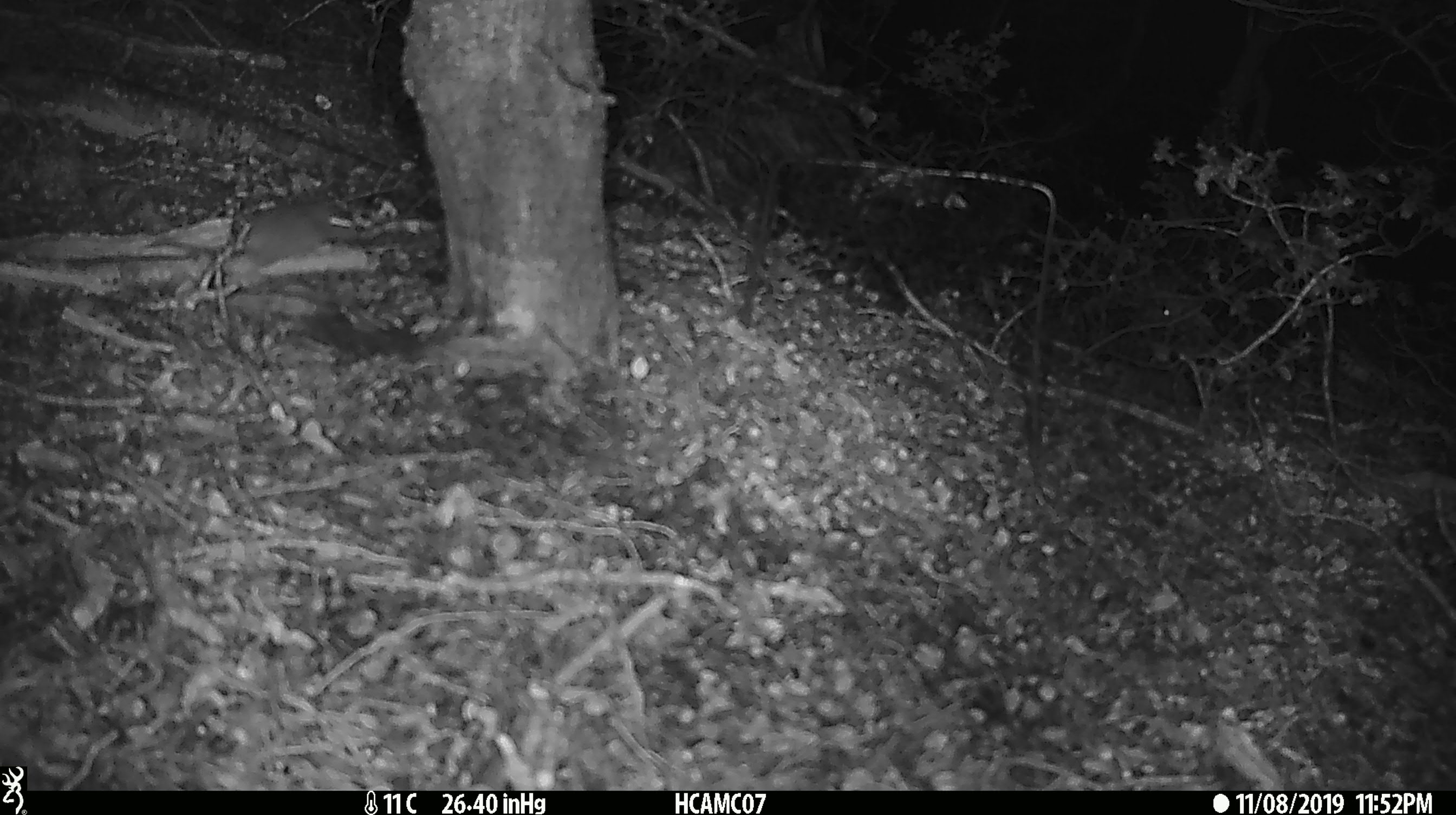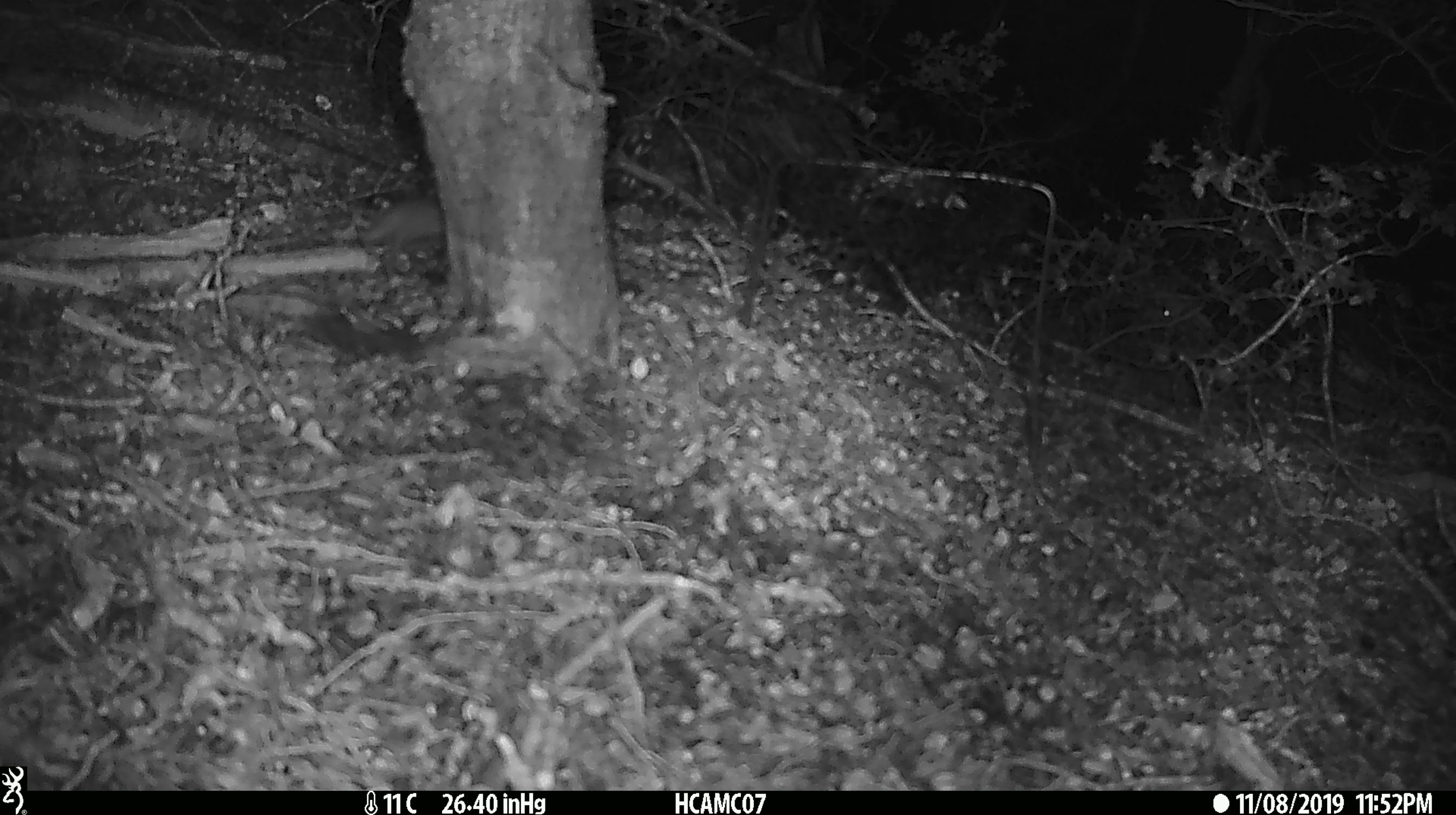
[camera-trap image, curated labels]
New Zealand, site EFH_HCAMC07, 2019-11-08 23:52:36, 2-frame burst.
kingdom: Animalia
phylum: Chordata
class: Mammalia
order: Rodentia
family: Muridae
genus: Mus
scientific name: Mus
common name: mouse